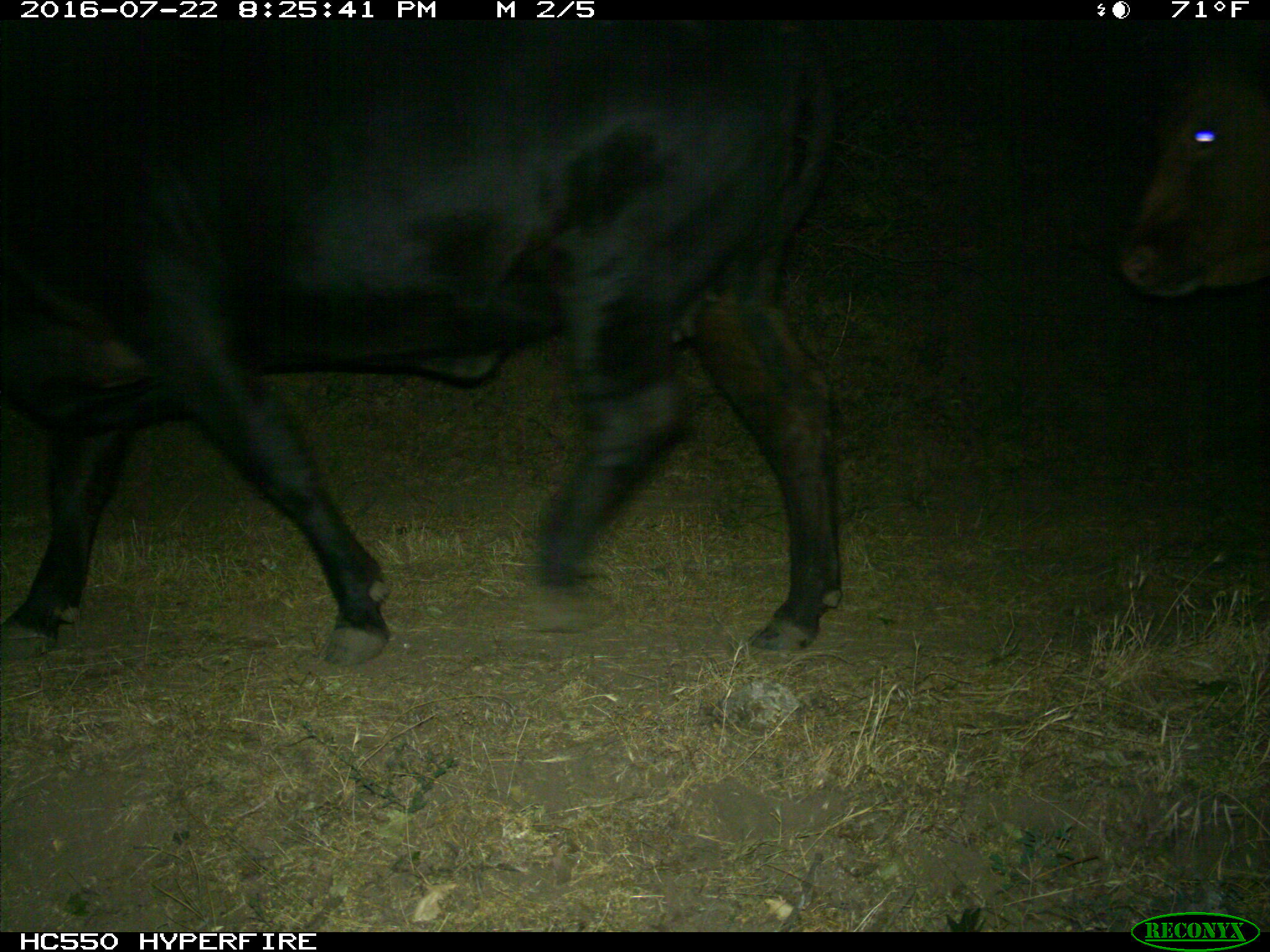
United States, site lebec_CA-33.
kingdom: Animalia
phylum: Chordata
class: Mammalia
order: Artiodactyla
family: Bovidae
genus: Bos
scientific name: Bos taurus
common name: domestic cow